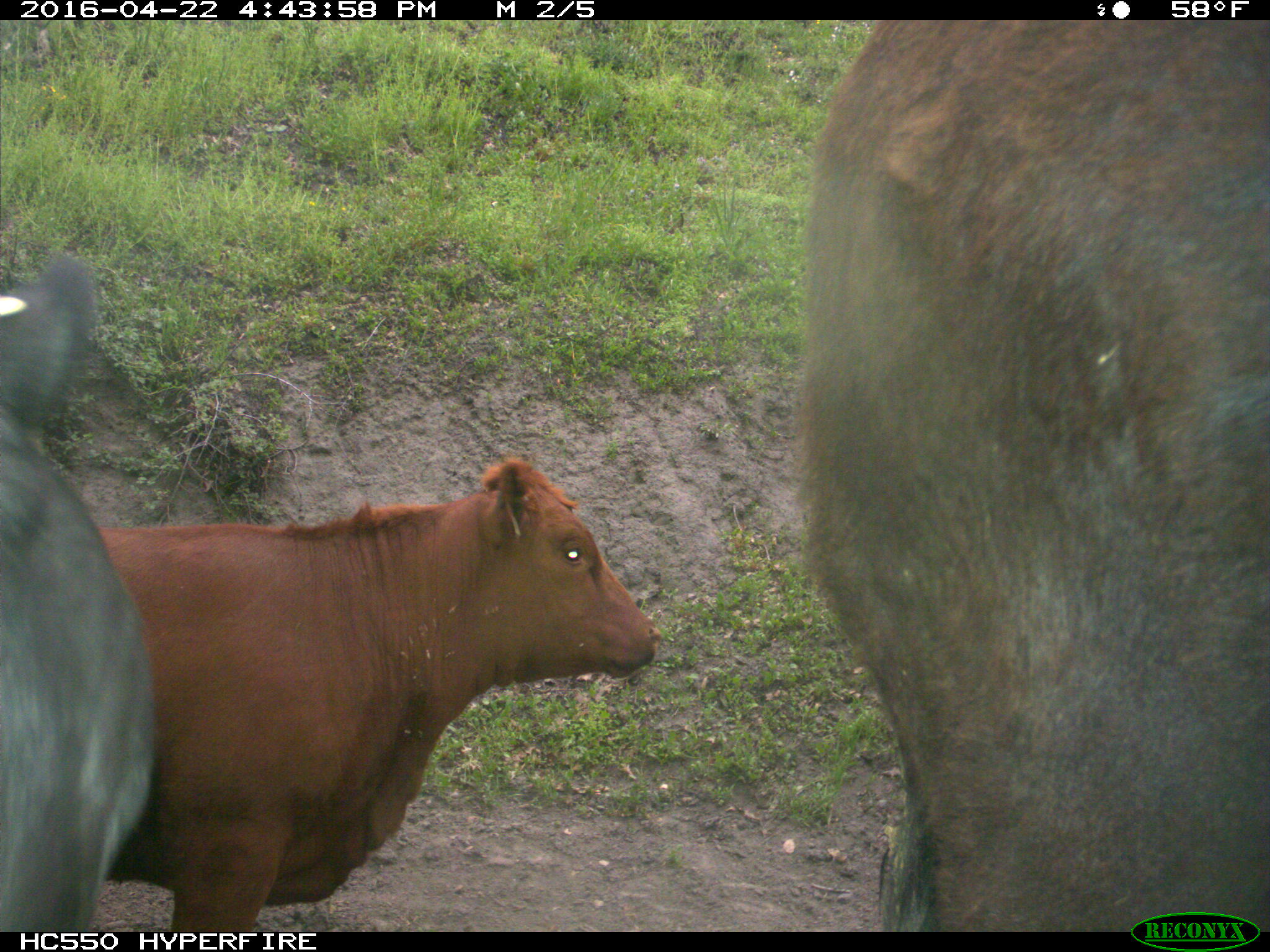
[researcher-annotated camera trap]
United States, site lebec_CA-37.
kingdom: Animalia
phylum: Chordata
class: Mammalia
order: Artiodactyla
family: Bovidae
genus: Bos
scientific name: Bos taurus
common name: domestic cow